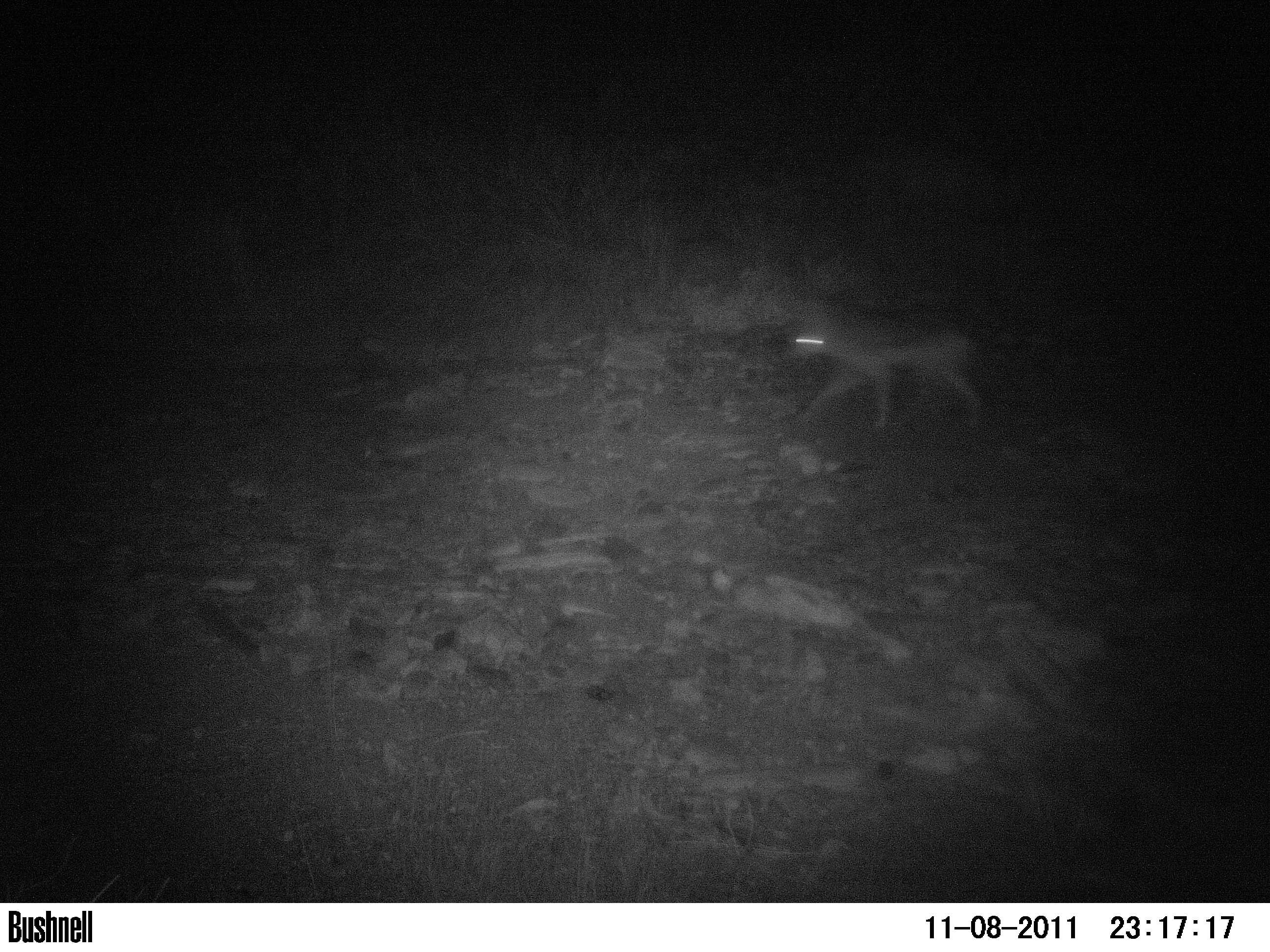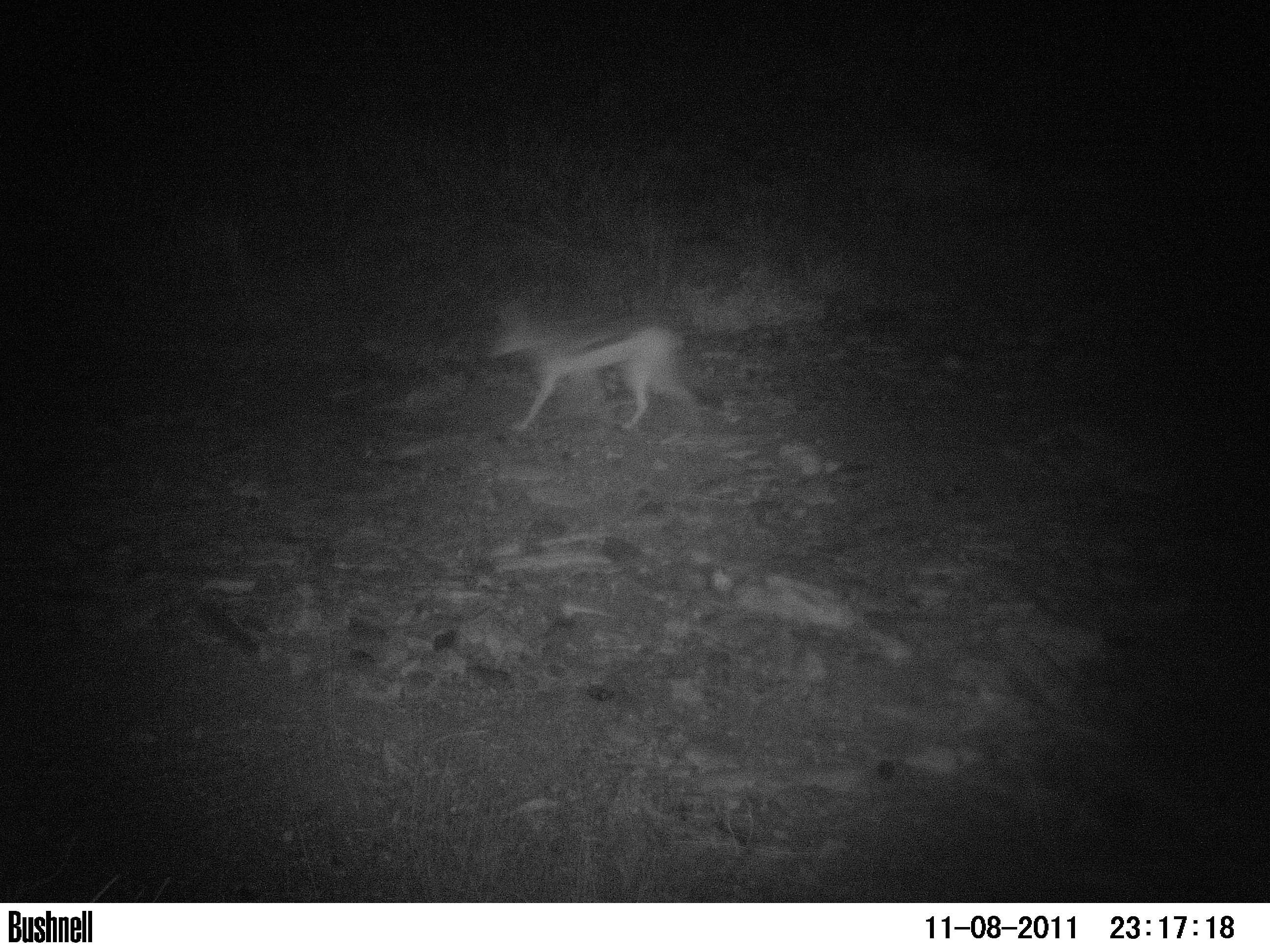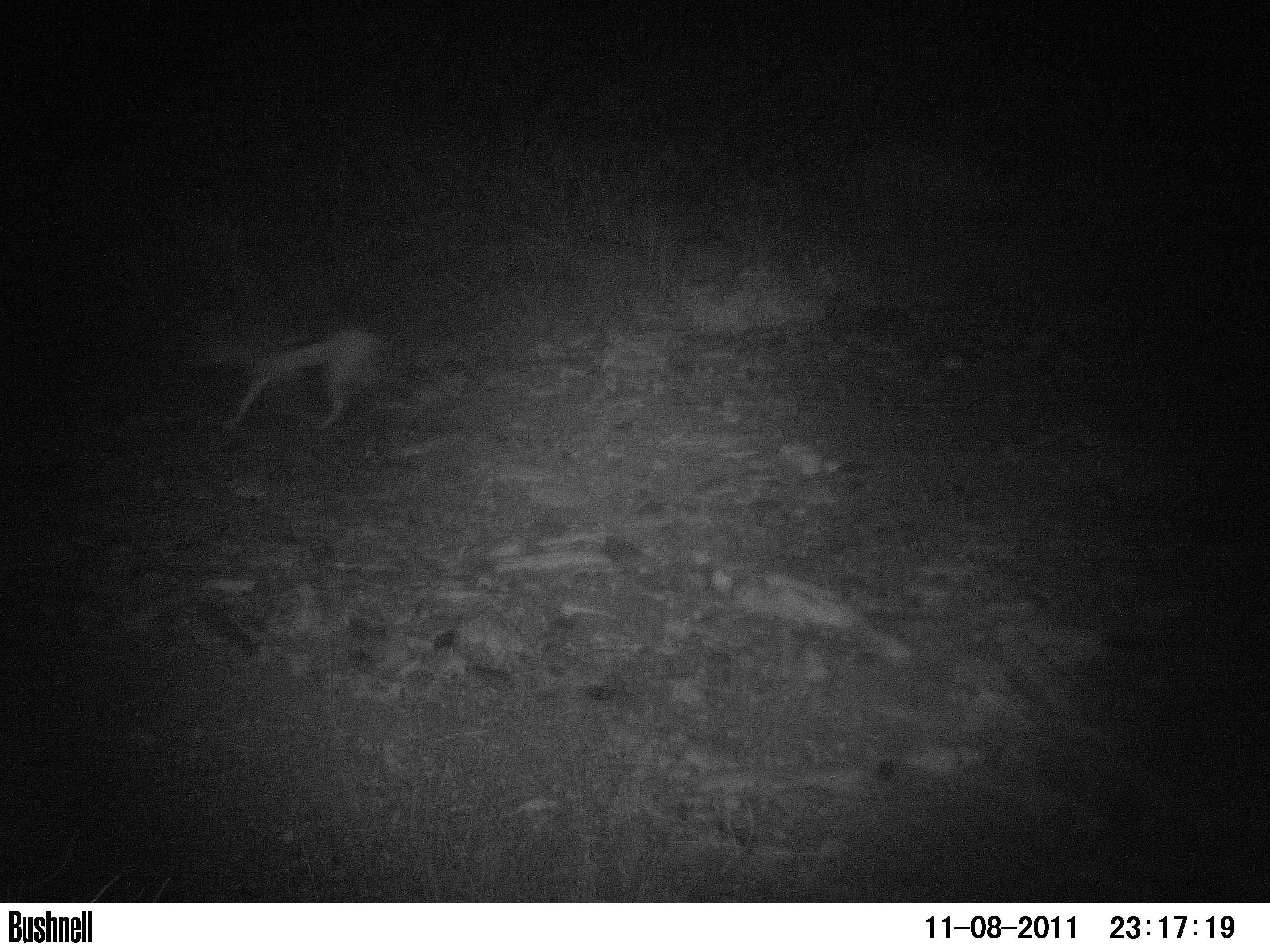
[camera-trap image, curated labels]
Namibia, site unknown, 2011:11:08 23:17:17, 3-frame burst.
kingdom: Animalia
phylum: Chordata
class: Mammalia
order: Carnivora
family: Canidae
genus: Lupulella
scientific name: Lupulella mesomelas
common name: black-backed jackal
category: canis mesomelas